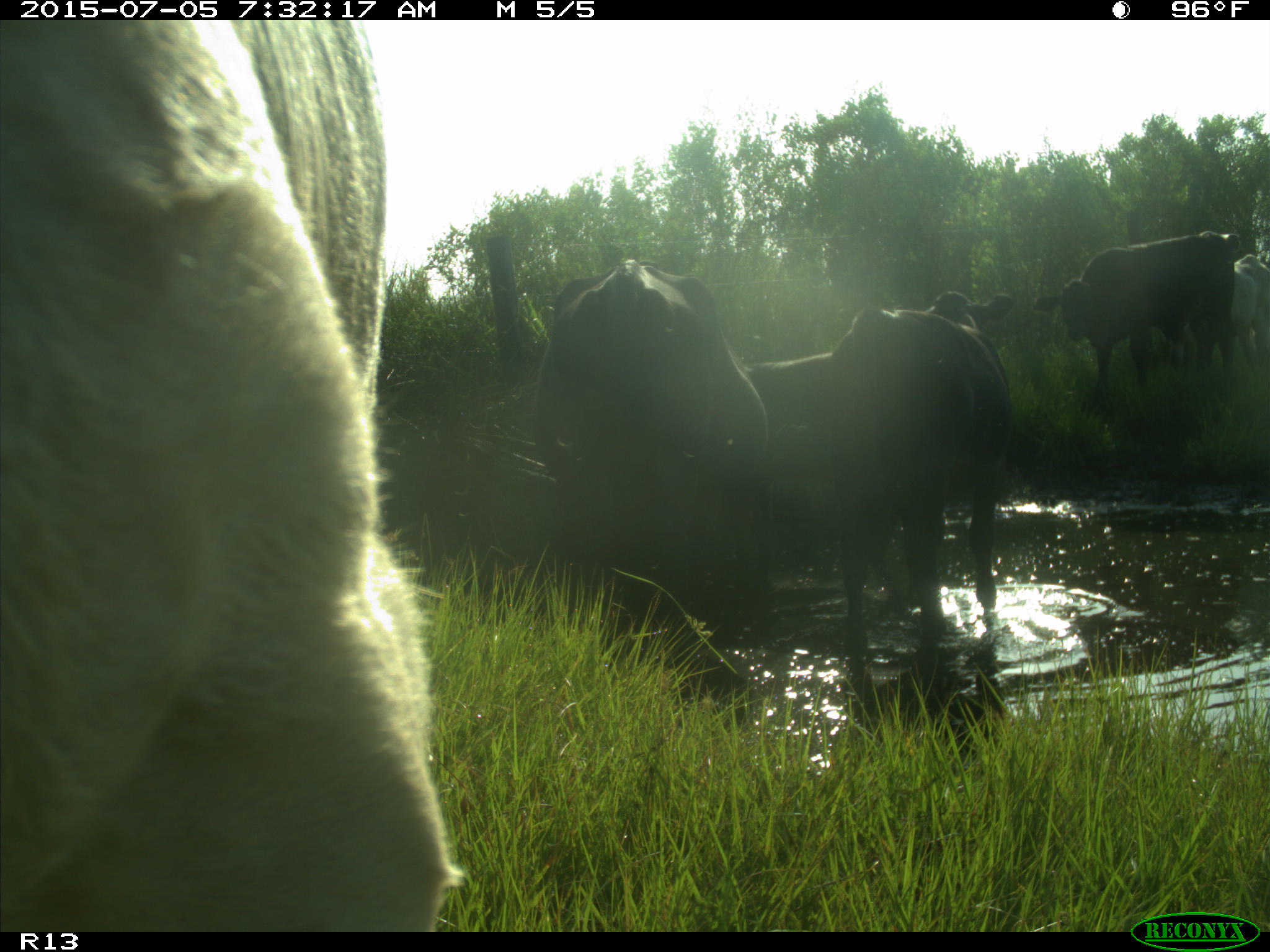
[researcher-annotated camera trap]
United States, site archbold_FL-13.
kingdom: Animalia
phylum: Chordata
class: Mammalia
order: Artiodactyla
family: Bovidae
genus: Bos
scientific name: Bos taurus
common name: domestic cow